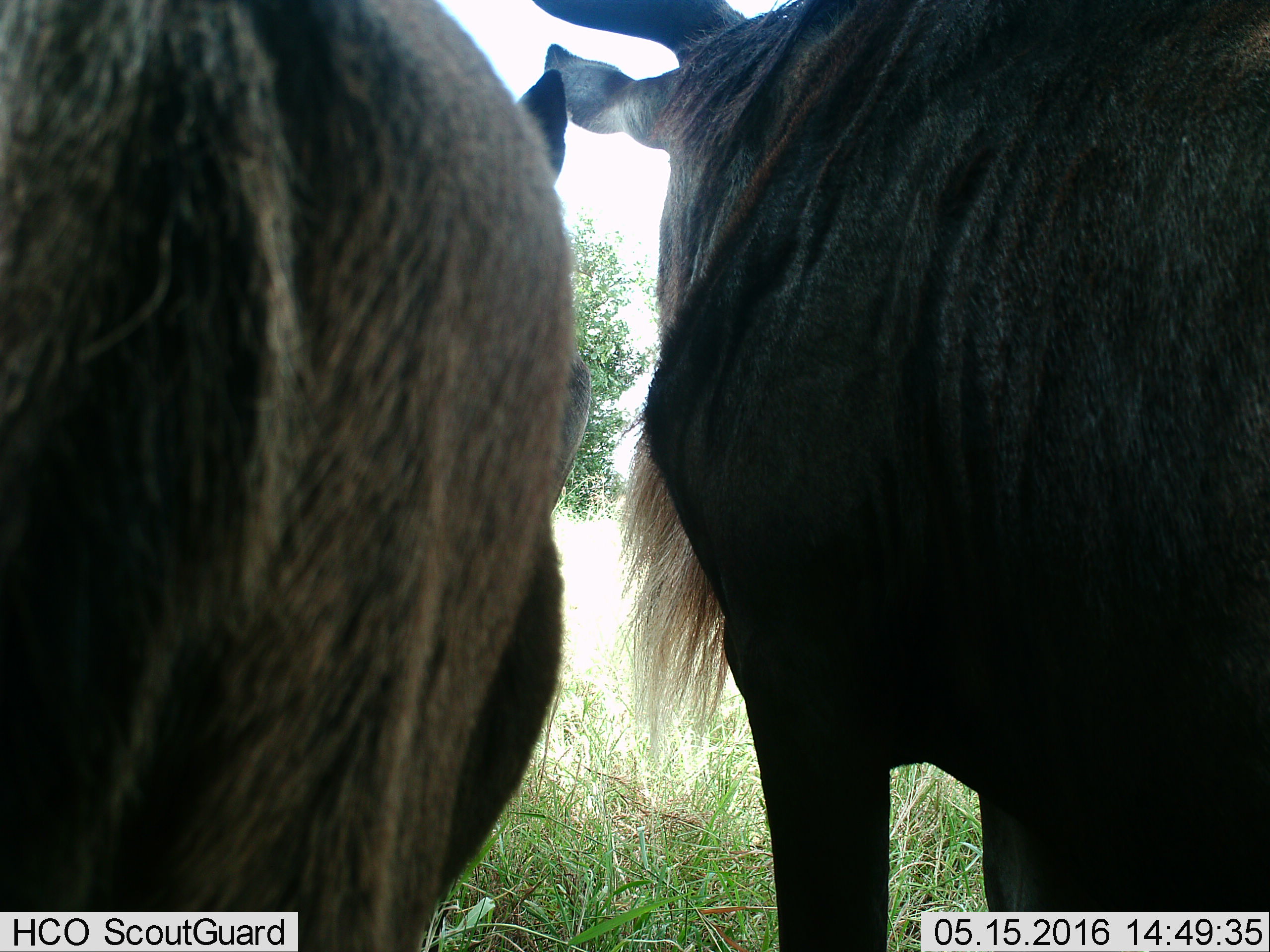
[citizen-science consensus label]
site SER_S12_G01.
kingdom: Animalia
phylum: Chordata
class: Mammalia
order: Artiodactyla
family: Bovidae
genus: Connochaetes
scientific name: Connochaetes taurinus taurinus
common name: blue wildebeest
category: wildebeestblue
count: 2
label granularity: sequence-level